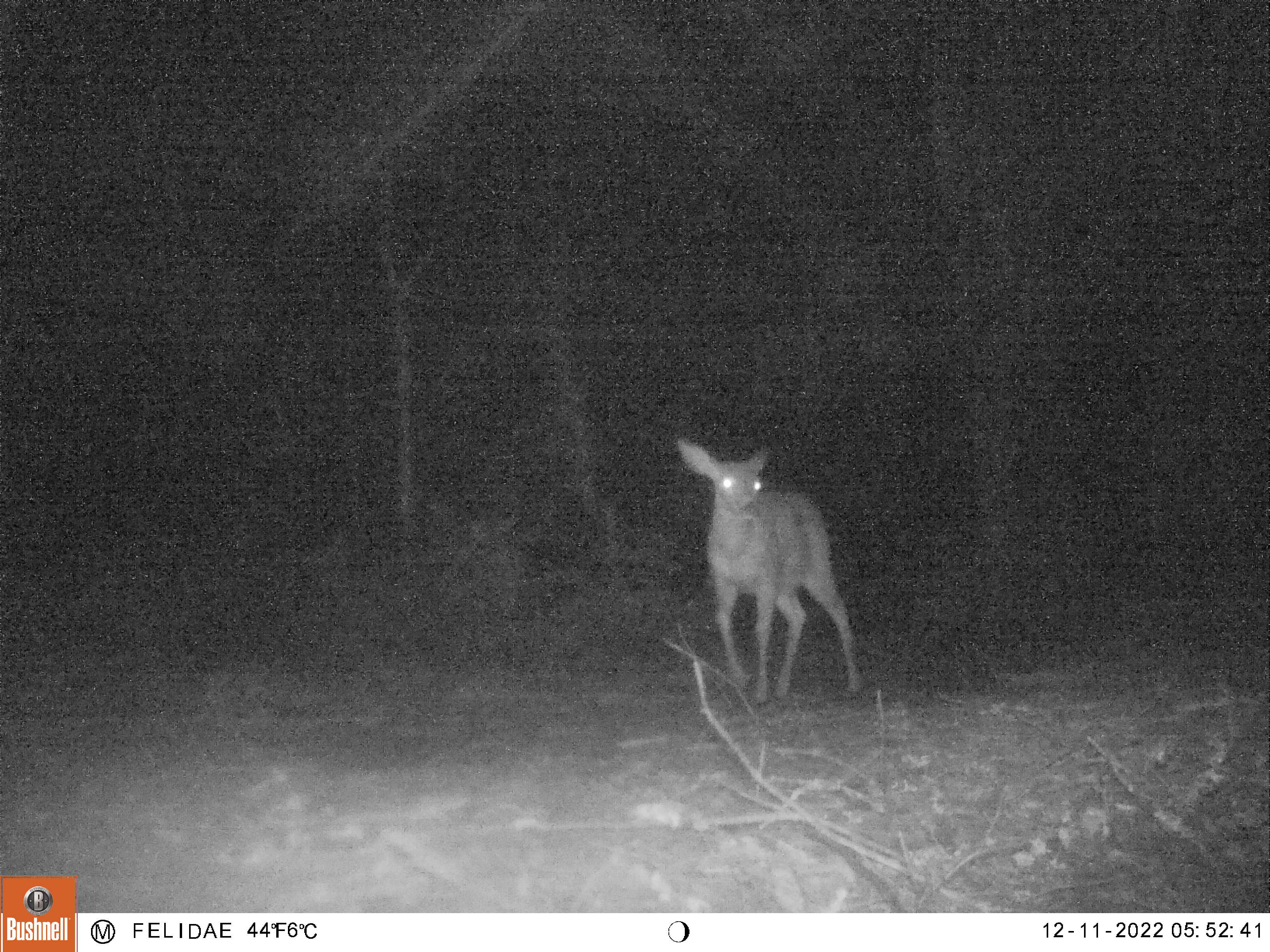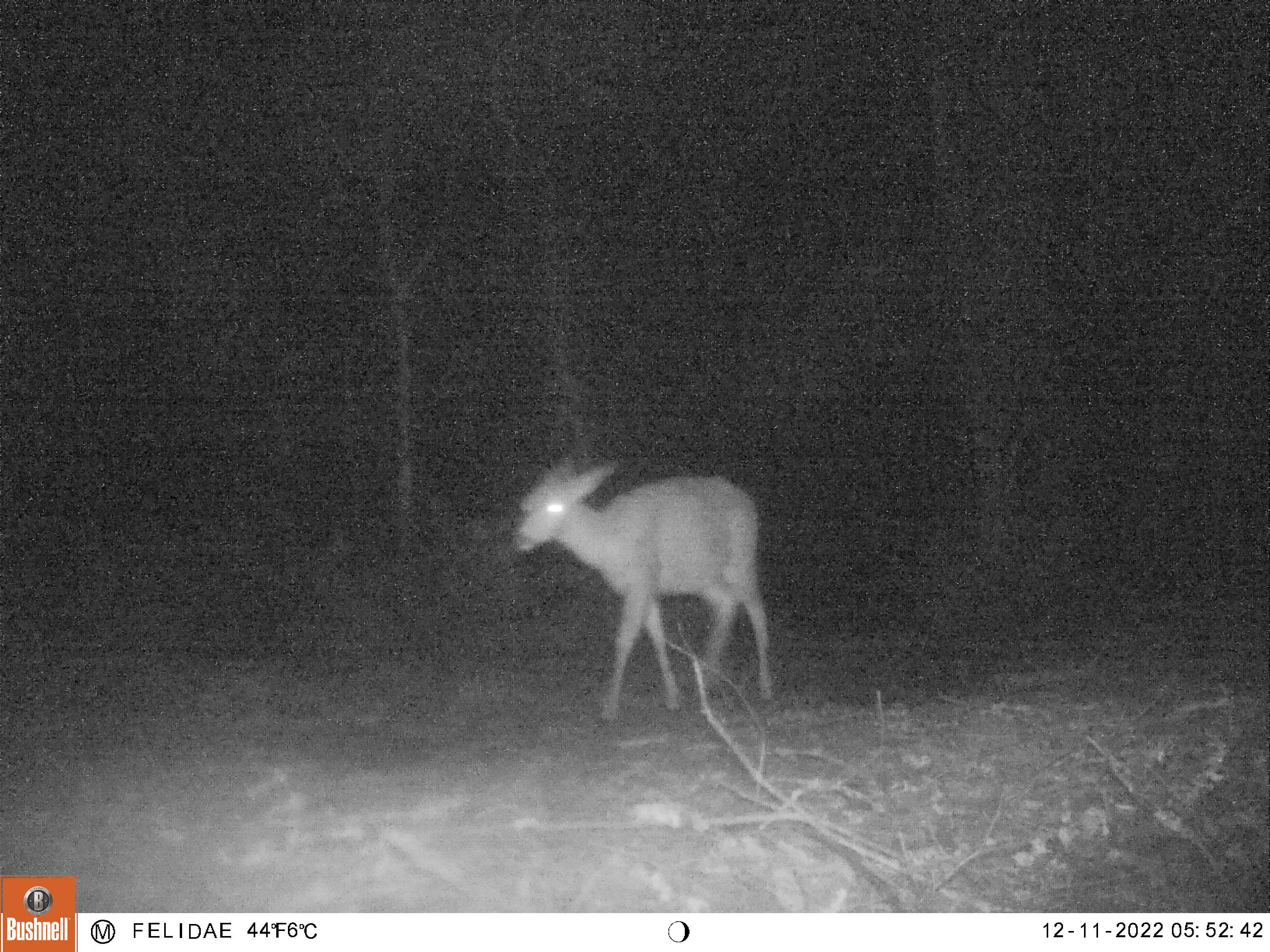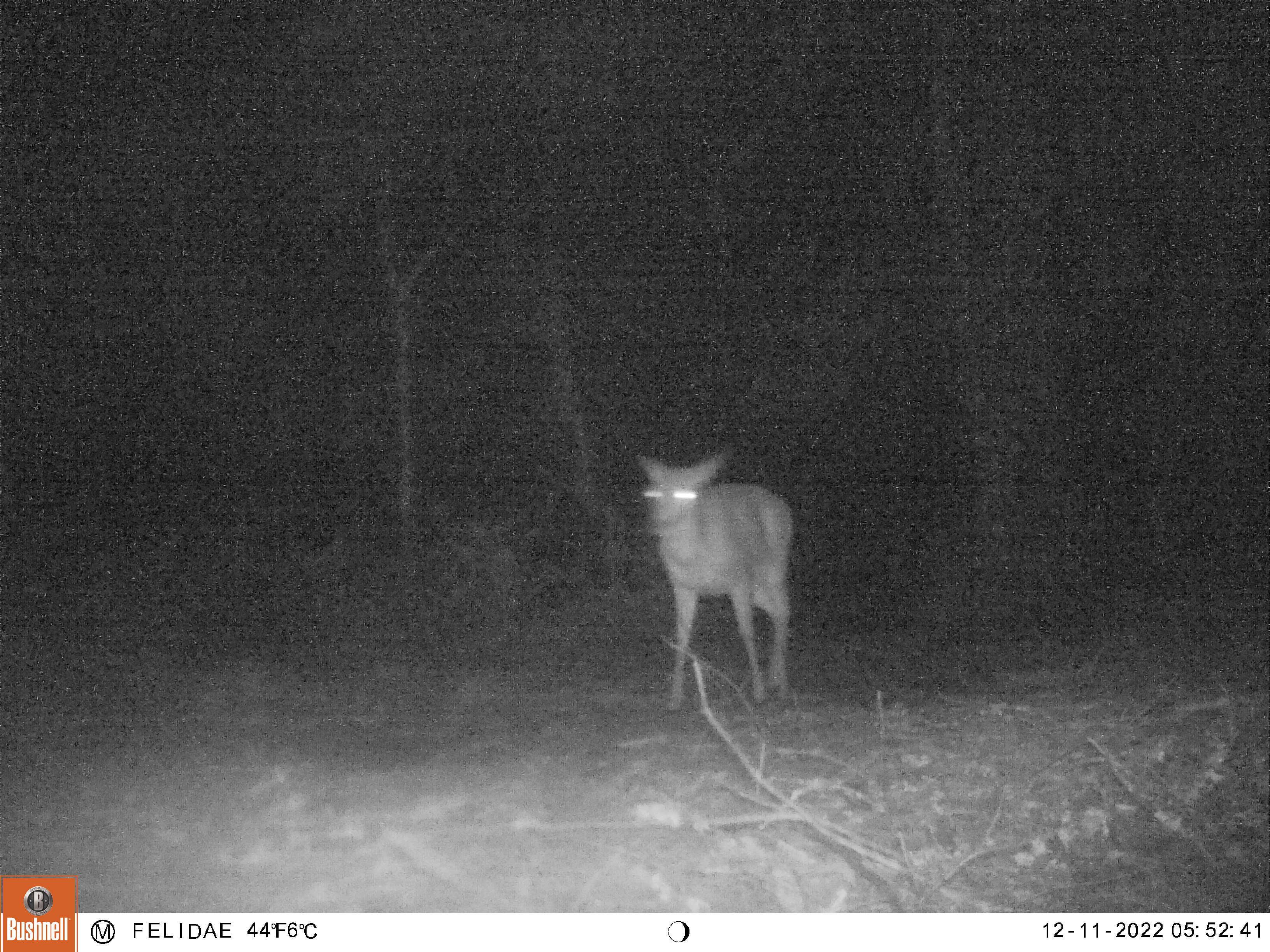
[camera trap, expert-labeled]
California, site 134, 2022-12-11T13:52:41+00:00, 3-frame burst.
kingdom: Animalia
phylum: Chordata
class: Mammalia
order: Artiodactyla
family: Cervidae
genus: Odocoileus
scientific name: Odocoileus hemionus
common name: mule deer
Mule deer (Odocoileus hemionus).